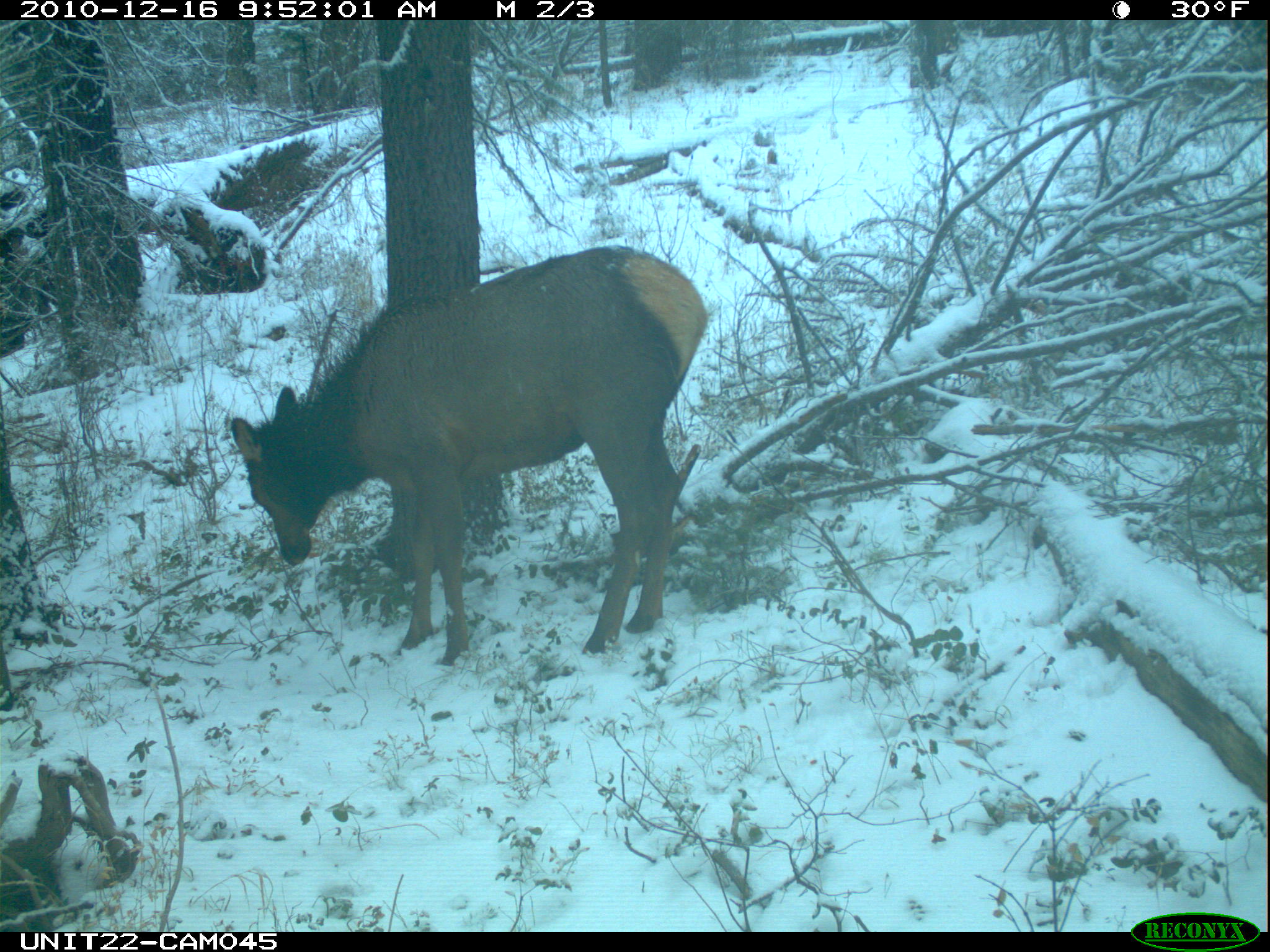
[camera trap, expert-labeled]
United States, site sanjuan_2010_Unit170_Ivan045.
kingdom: Animalia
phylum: Chordata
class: Mammalia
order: Artiodactyla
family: Cervidae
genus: Cervus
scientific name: Cervus elaphus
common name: red deer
Cervus elaphus (red deer).